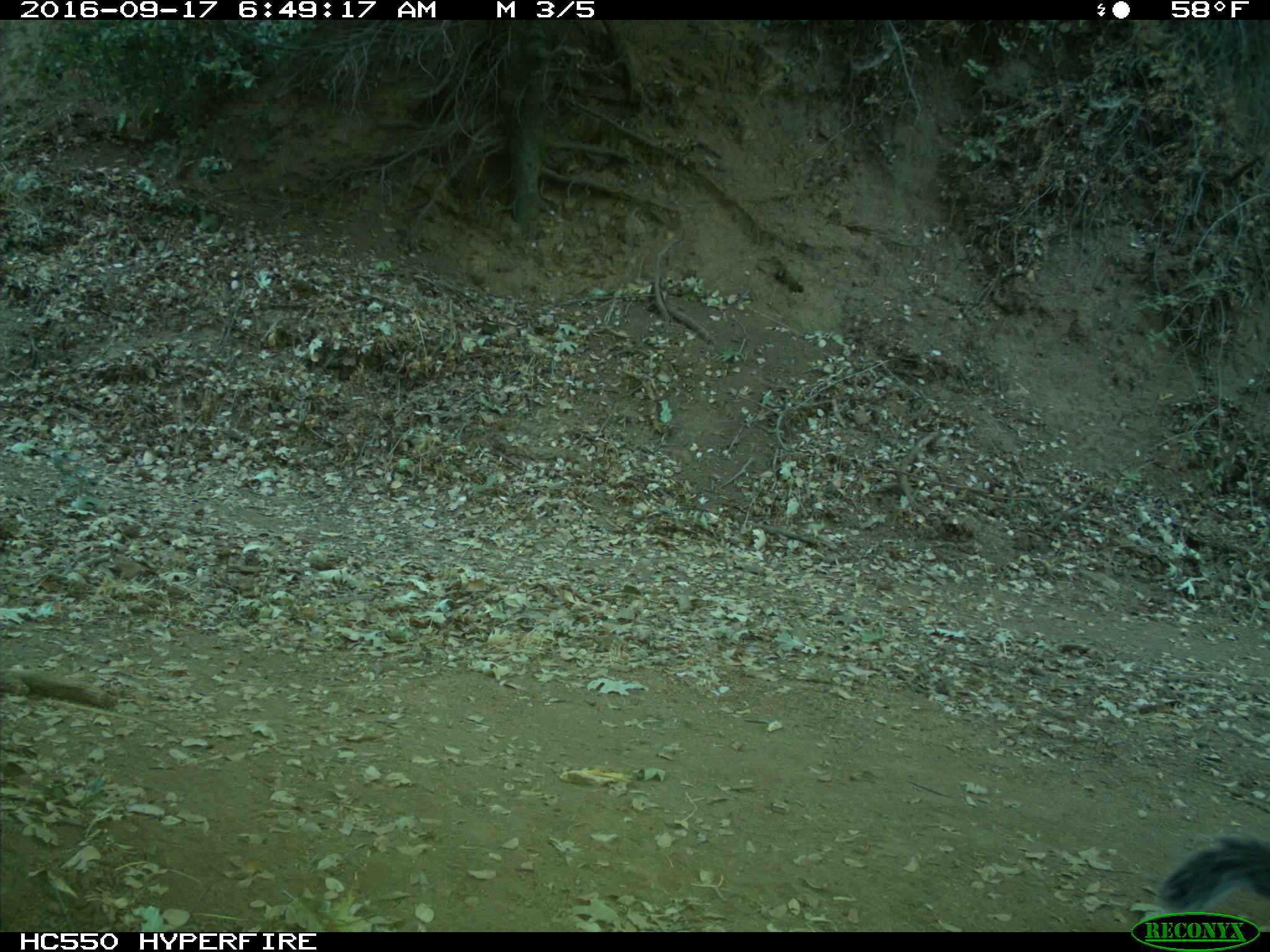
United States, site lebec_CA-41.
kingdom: Animalia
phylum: Chordata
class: Mammalia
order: Rodentia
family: Sciuridae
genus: Sciurus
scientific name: Sciurus carolinensis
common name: eastern gray squirrel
Sciurus carolinensis (eastern gray squirrel).